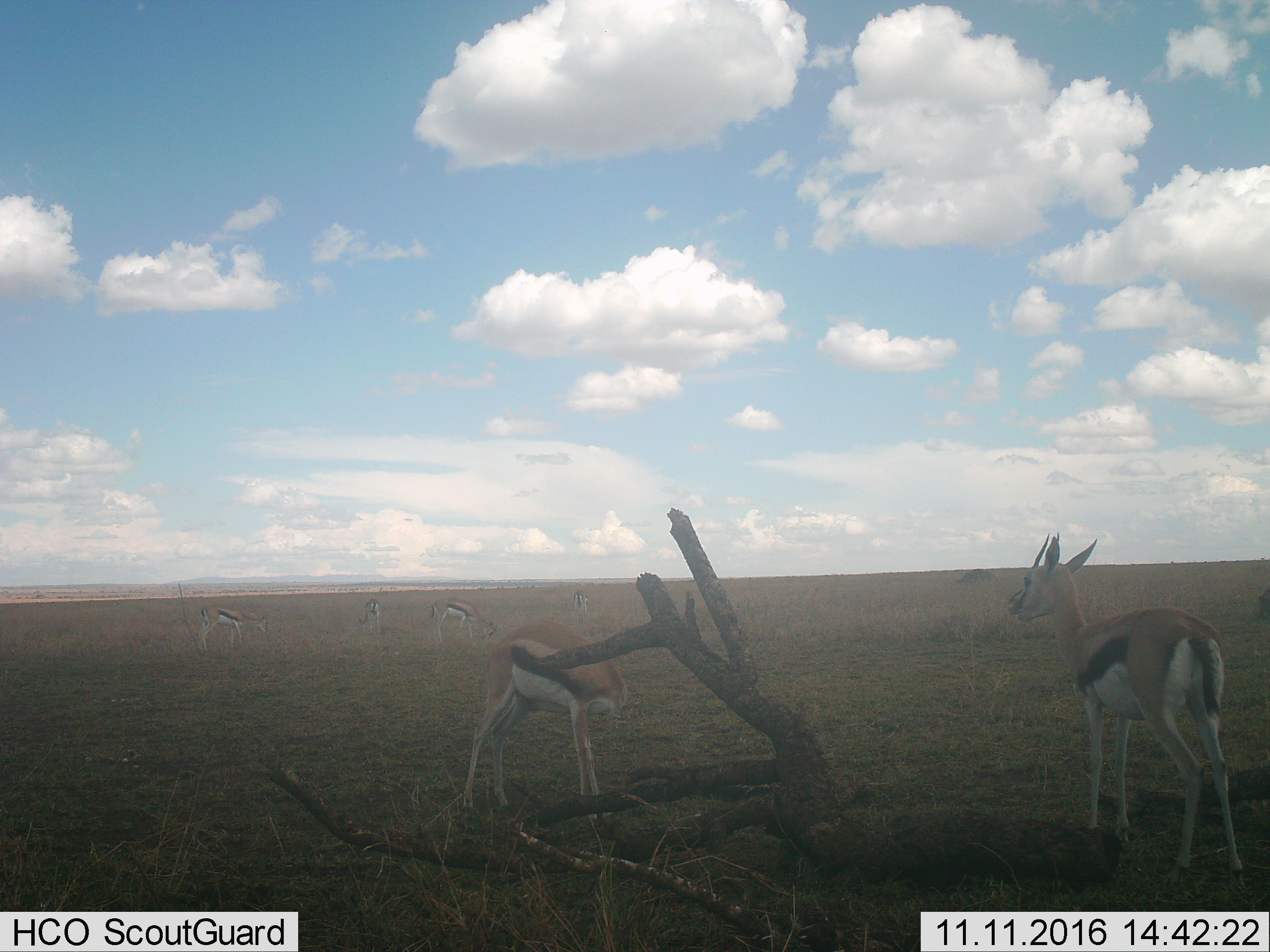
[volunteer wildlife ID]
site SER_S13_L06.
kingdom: Animalia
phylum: Chordata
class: Mammalia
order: Artiodactyla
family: Bovidae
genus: Eudorcas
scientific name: Eudorcas thomsonii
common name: thomson's gazelle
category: gazellethomsons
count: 6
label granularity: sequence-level